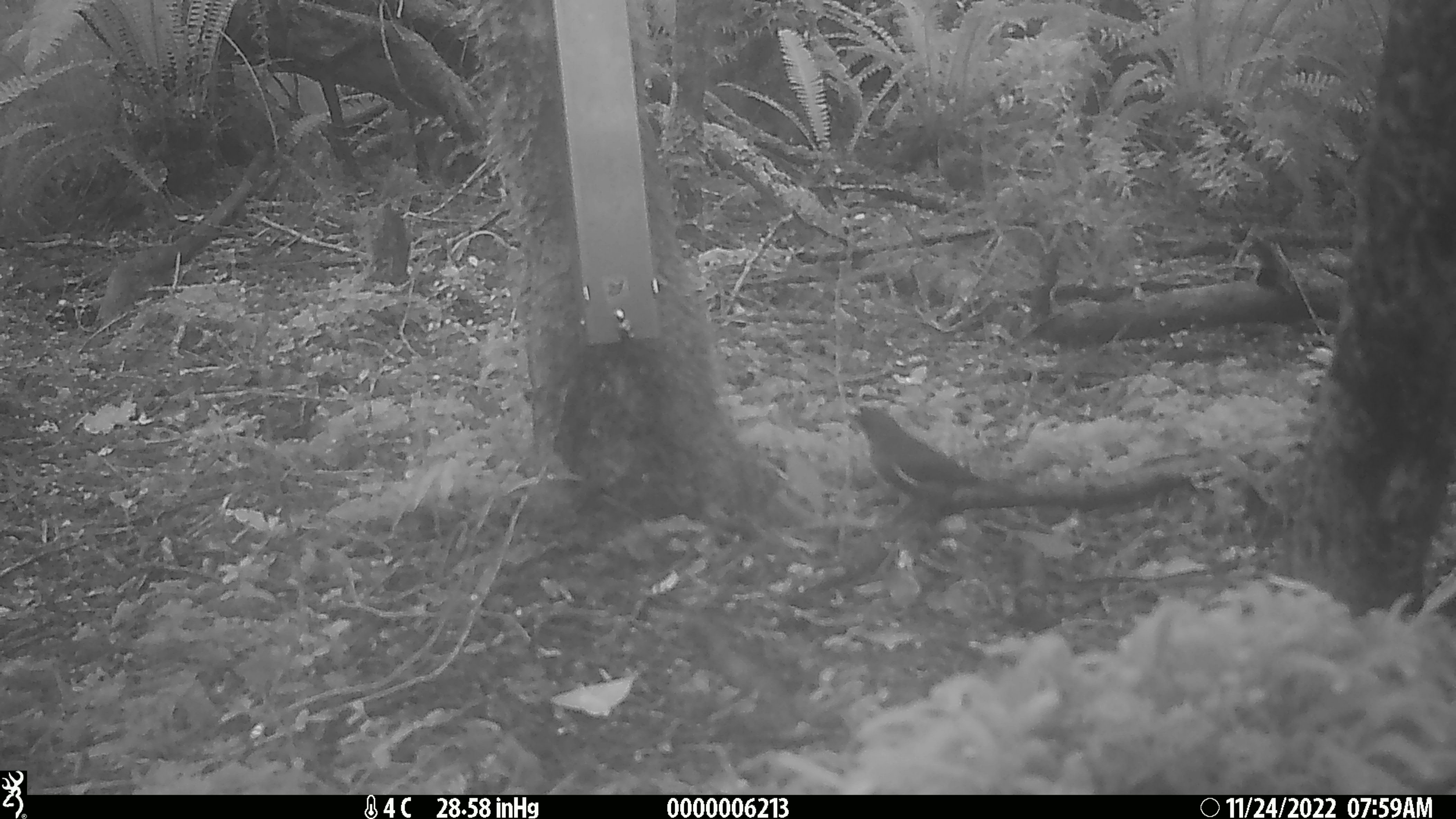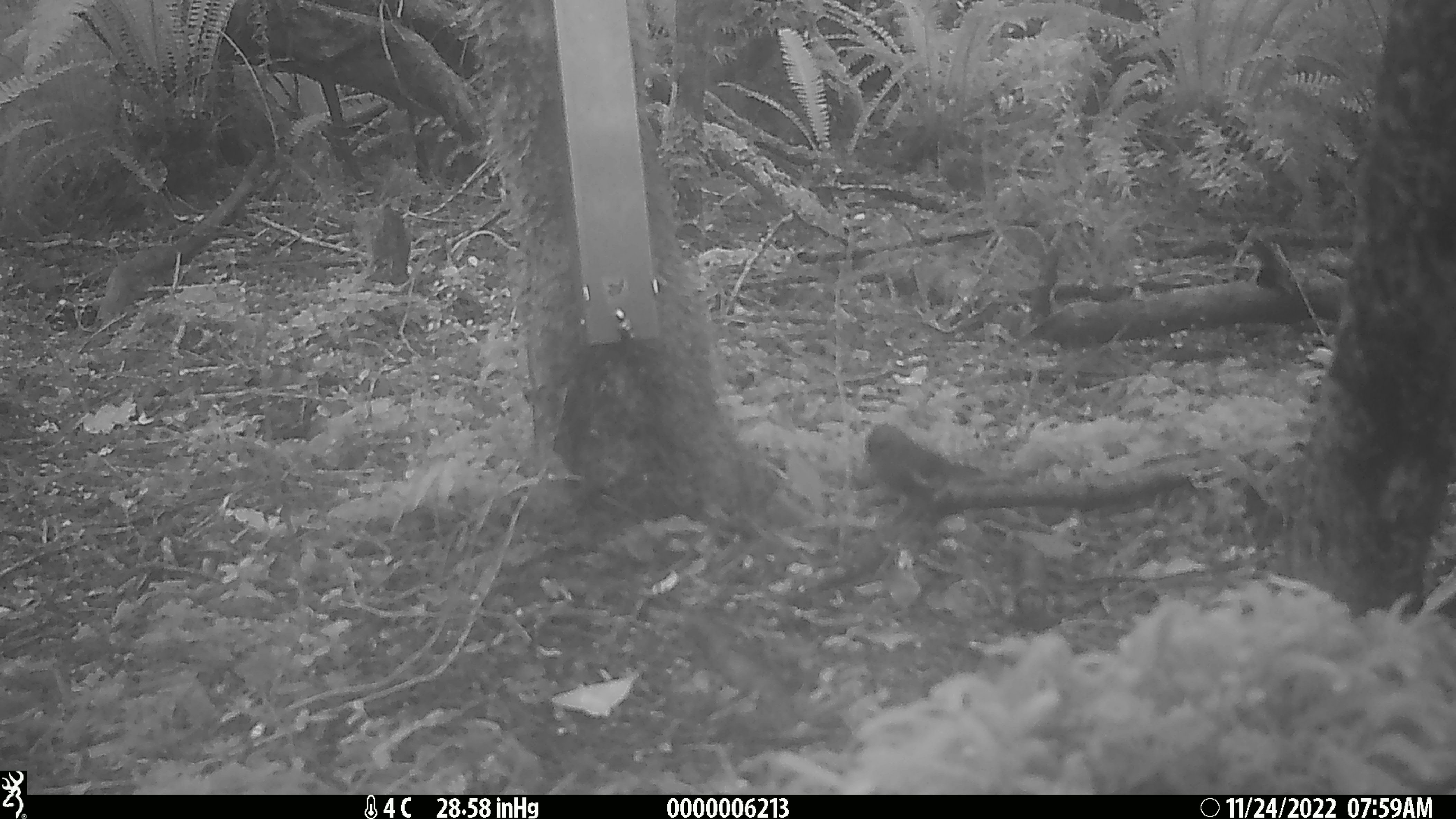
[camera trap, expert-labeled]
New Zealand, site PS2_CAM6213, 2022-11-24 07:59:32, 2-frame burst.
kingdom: Animalia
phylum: Chordata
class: Aves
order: Passeriformes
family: Meliphagidae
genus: Anthornis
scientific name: Anthornis melanura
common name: new zealand bellbird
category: bellbird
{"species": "bellbird (new zealand bellbird) (Anthornis melanura)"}